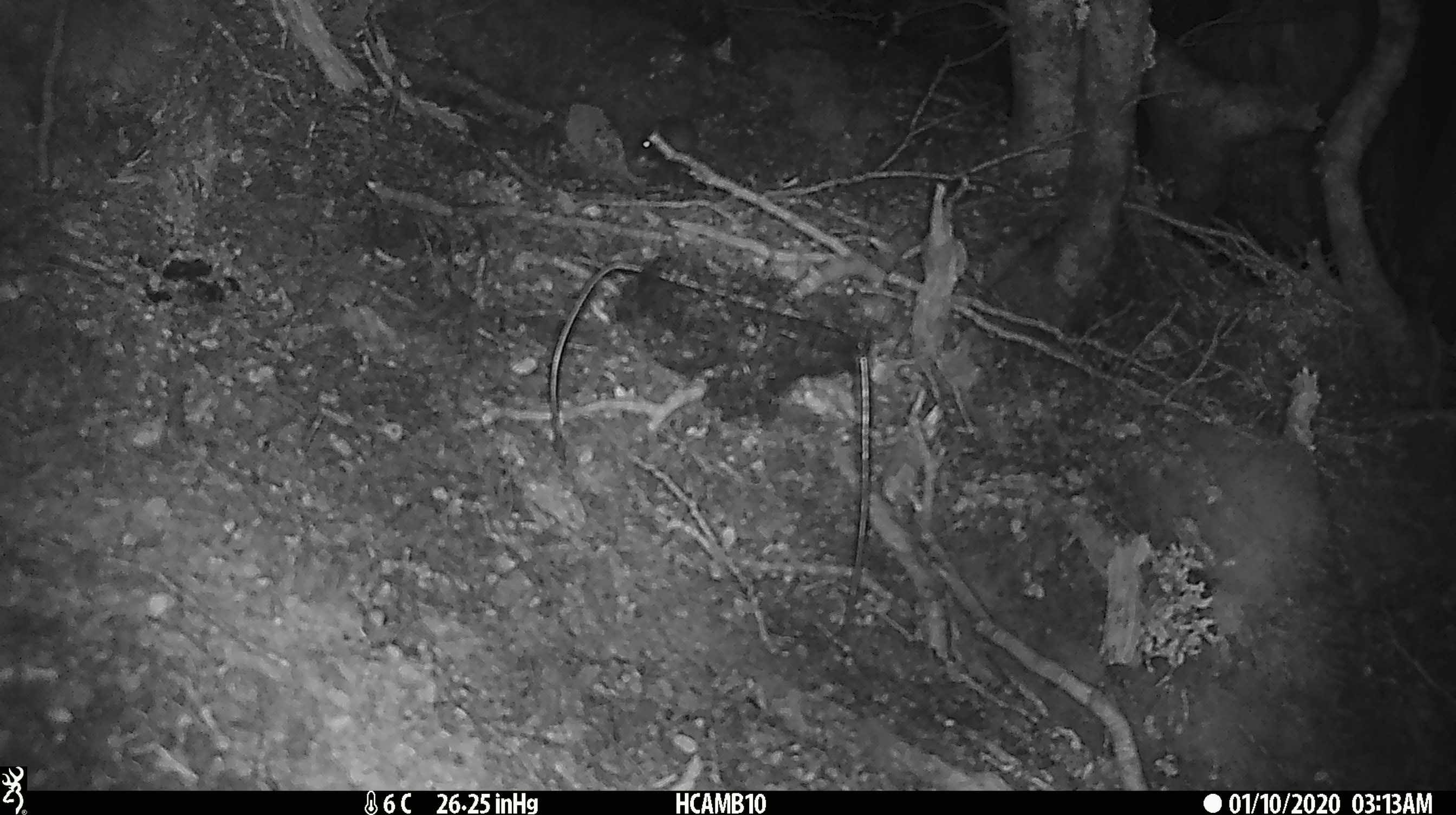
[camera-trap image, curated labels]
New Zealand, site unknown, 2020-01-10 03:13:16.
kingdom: Animalia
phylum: Chordata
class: Mammalia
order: Rodentia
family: Muridae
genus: Mus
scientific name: Mus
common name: mouse